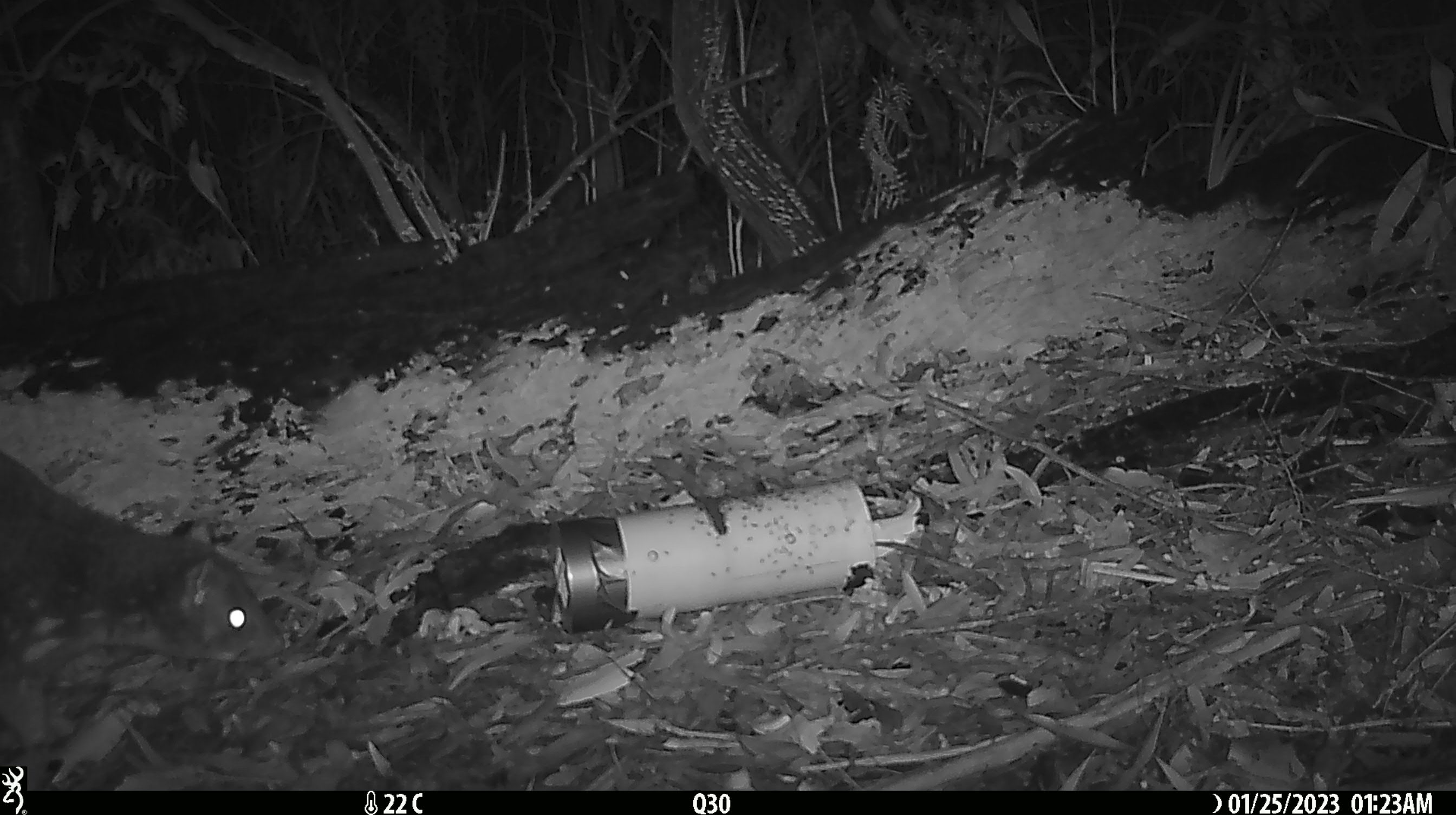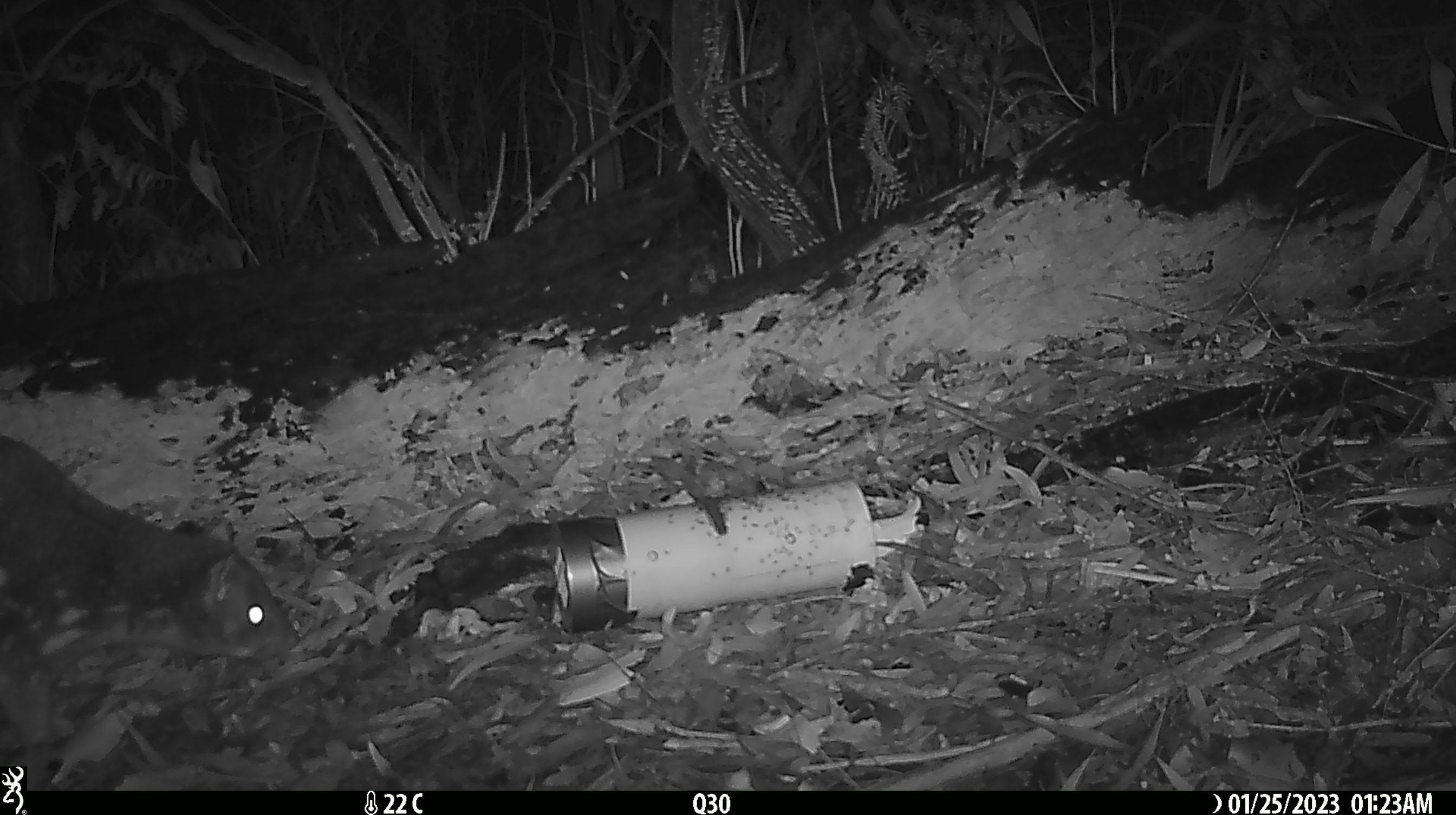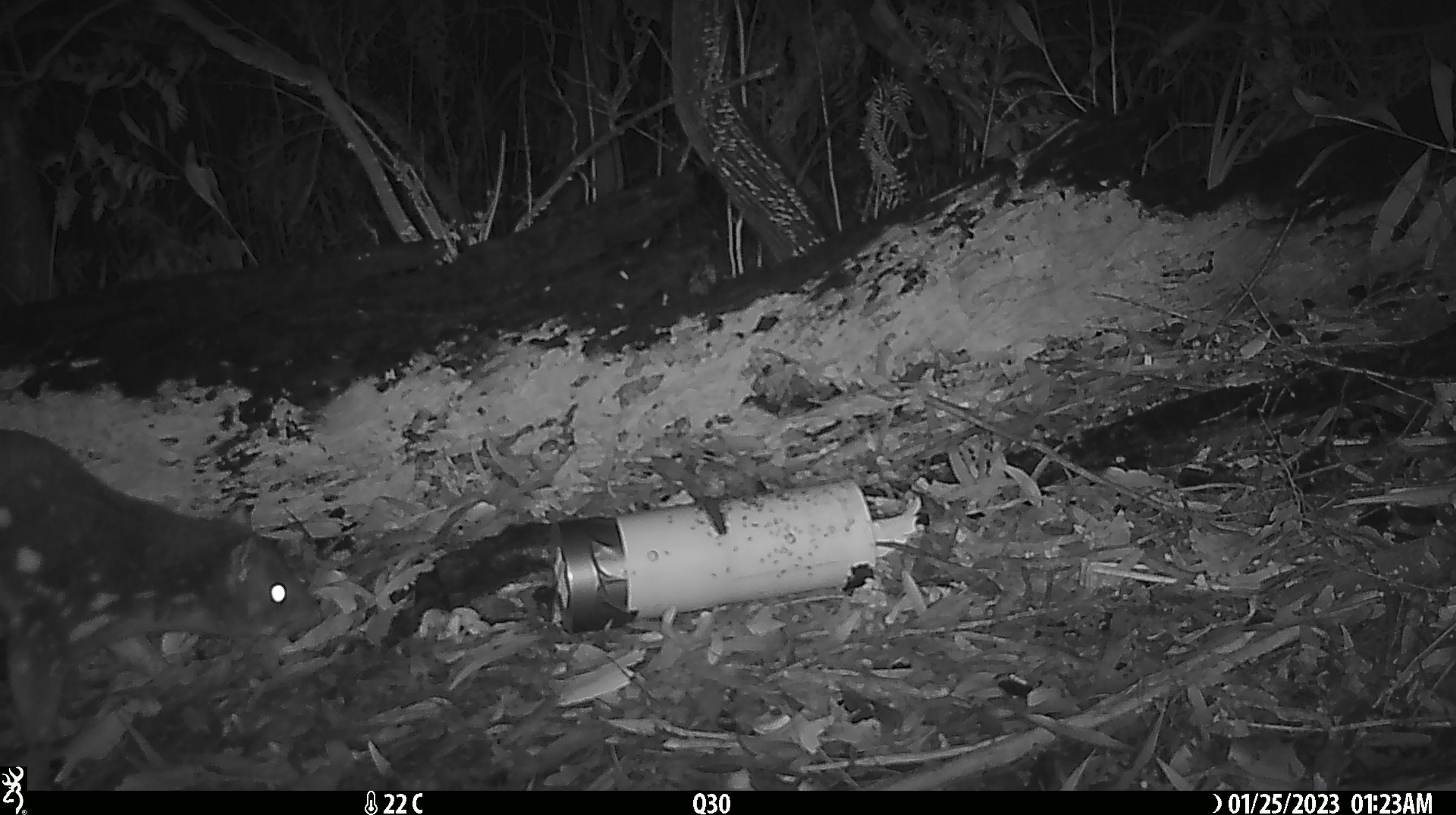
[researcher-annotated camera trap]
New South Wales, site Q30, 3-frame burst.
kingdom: Animalia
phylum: Chordata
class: Mammalia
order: Dasyuromorphia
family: Dasyuridae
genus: Dasyurus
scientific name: Dasyurus maculatus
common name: spotted-tailed quoll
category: quoll